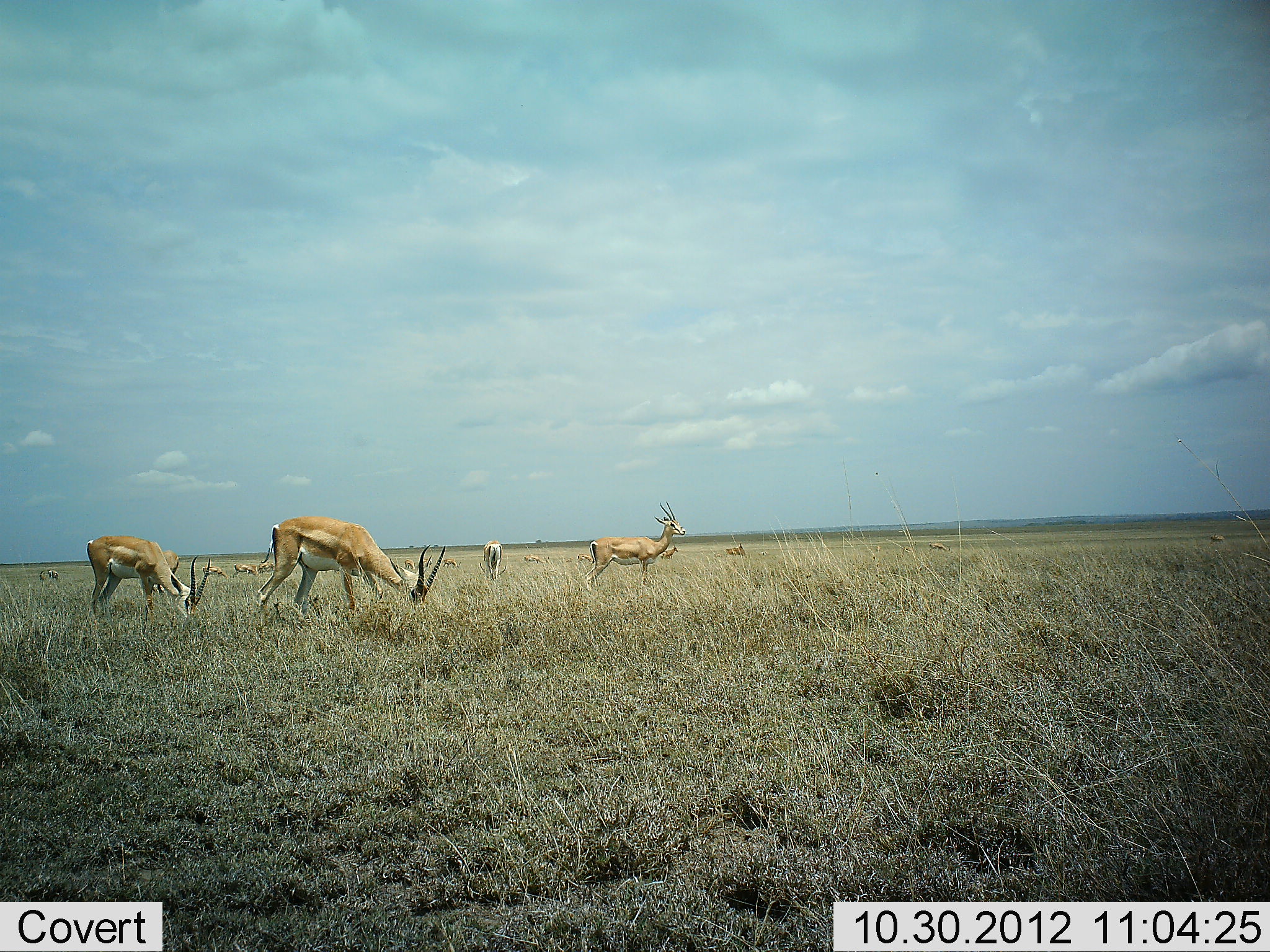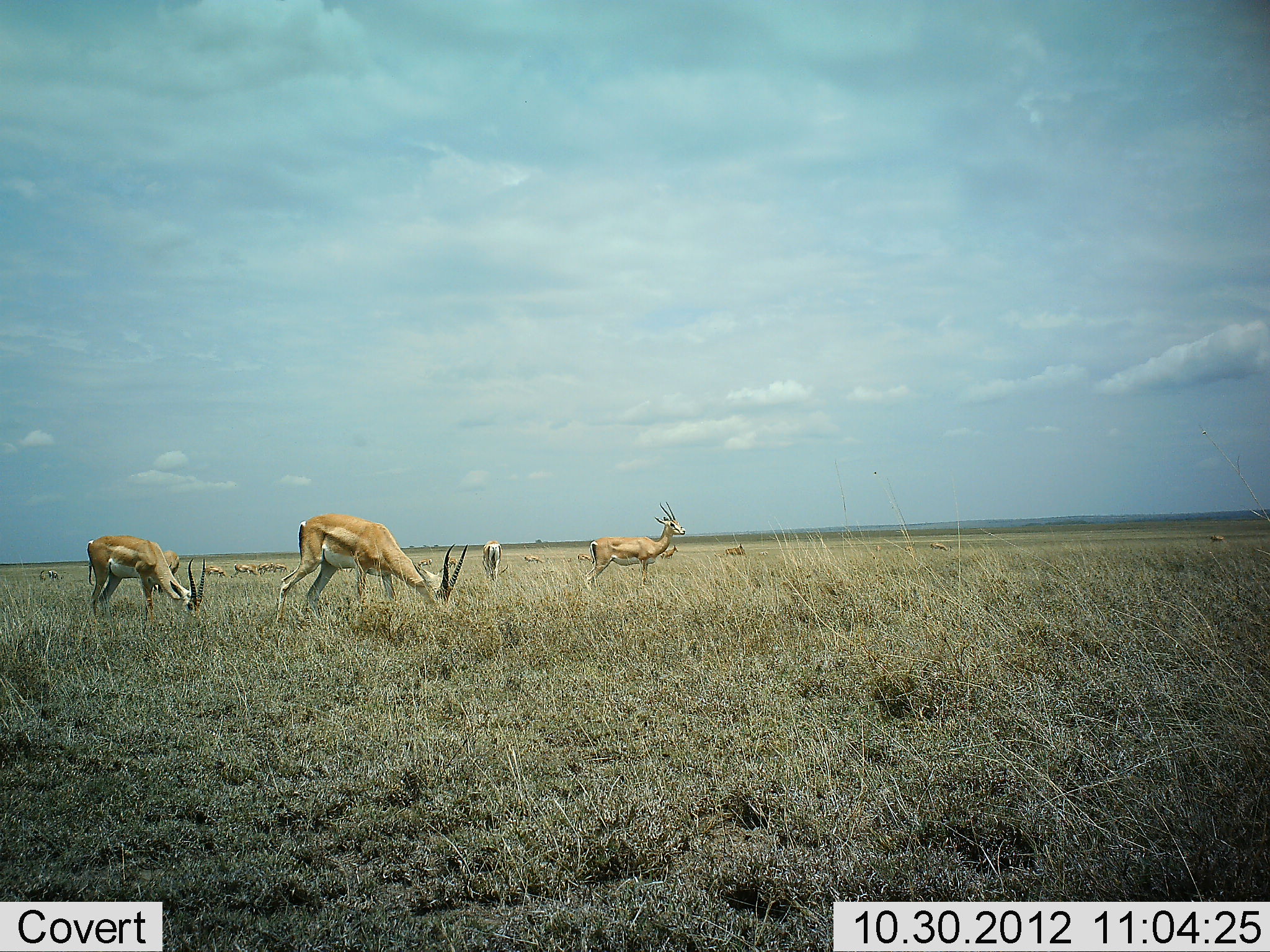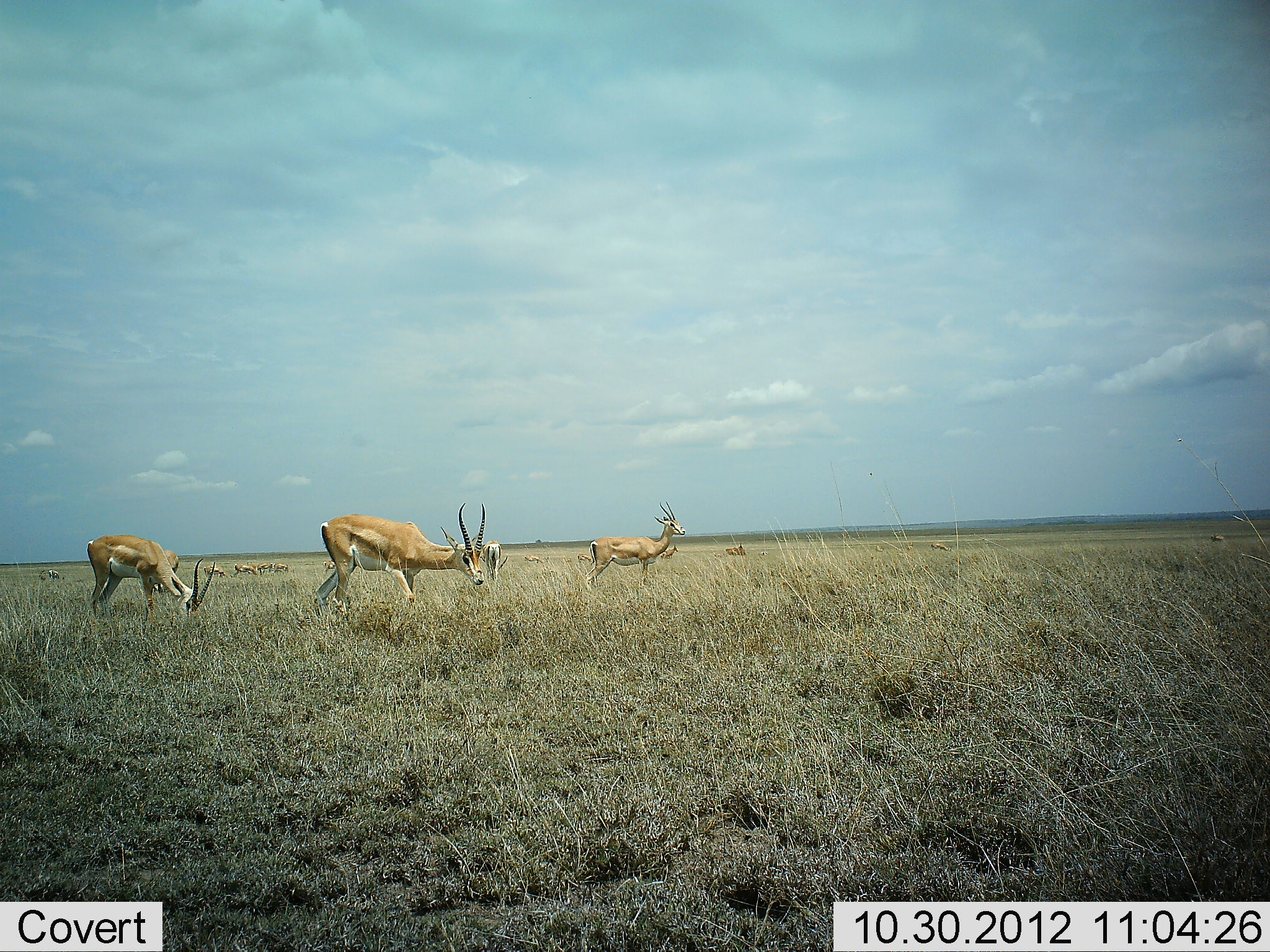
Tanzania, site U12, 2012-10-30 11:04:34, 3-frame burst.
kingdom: Animalia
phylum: Chordata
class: Mammalia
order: Artiodactyla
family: Bovidae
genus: Nanger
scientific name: Nanger granti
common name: grant's gazelle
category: gazellegrants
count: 11-50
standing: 90%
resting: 10%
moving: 30%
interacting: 0%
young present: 0%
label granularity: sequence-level